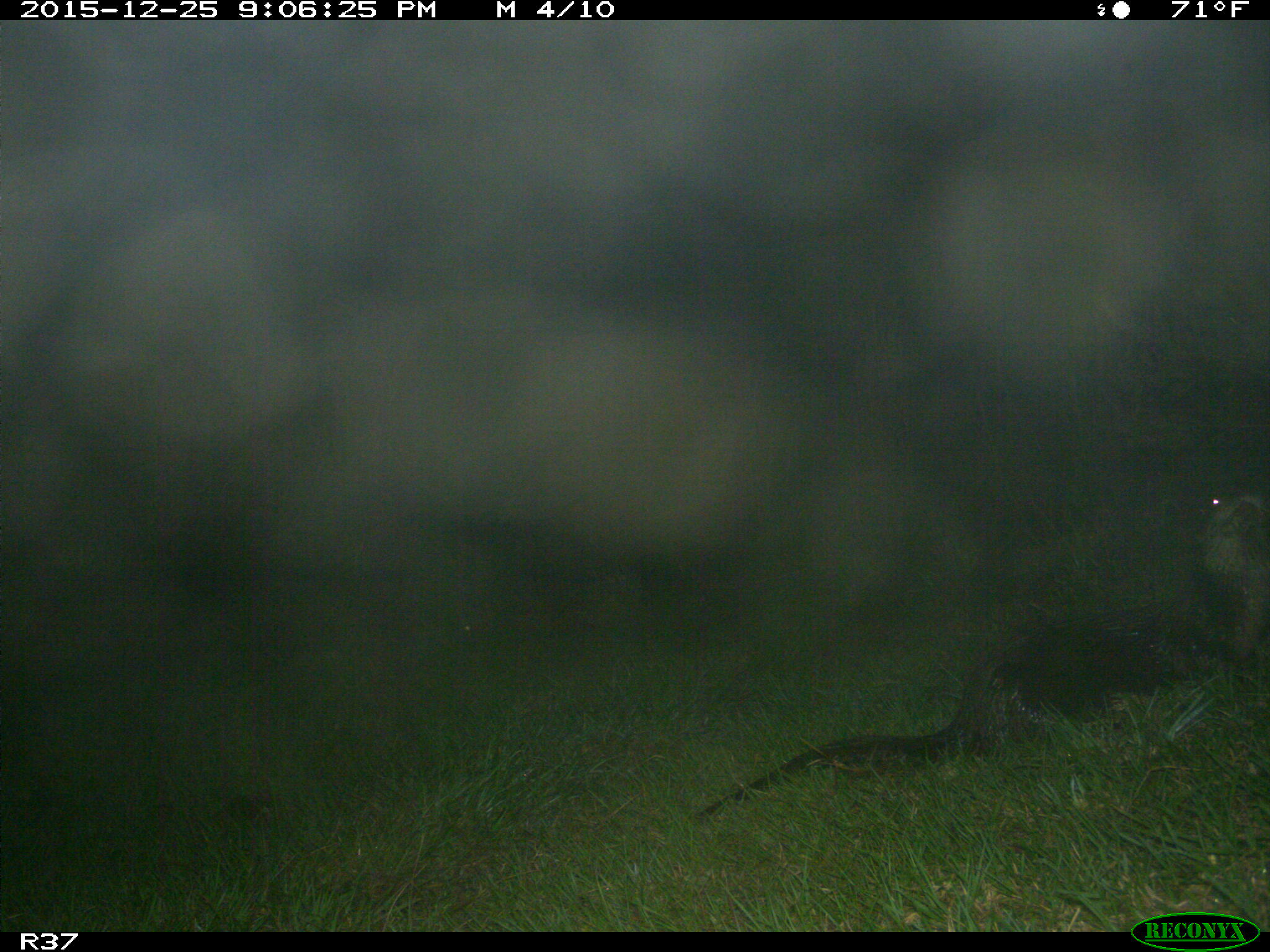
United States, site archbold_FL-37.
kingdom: Animalia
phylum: Chordata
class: Mammalia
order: Carnivora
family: Mustelidae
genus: Lontra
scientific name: Lontra canadensis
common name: north american river otter